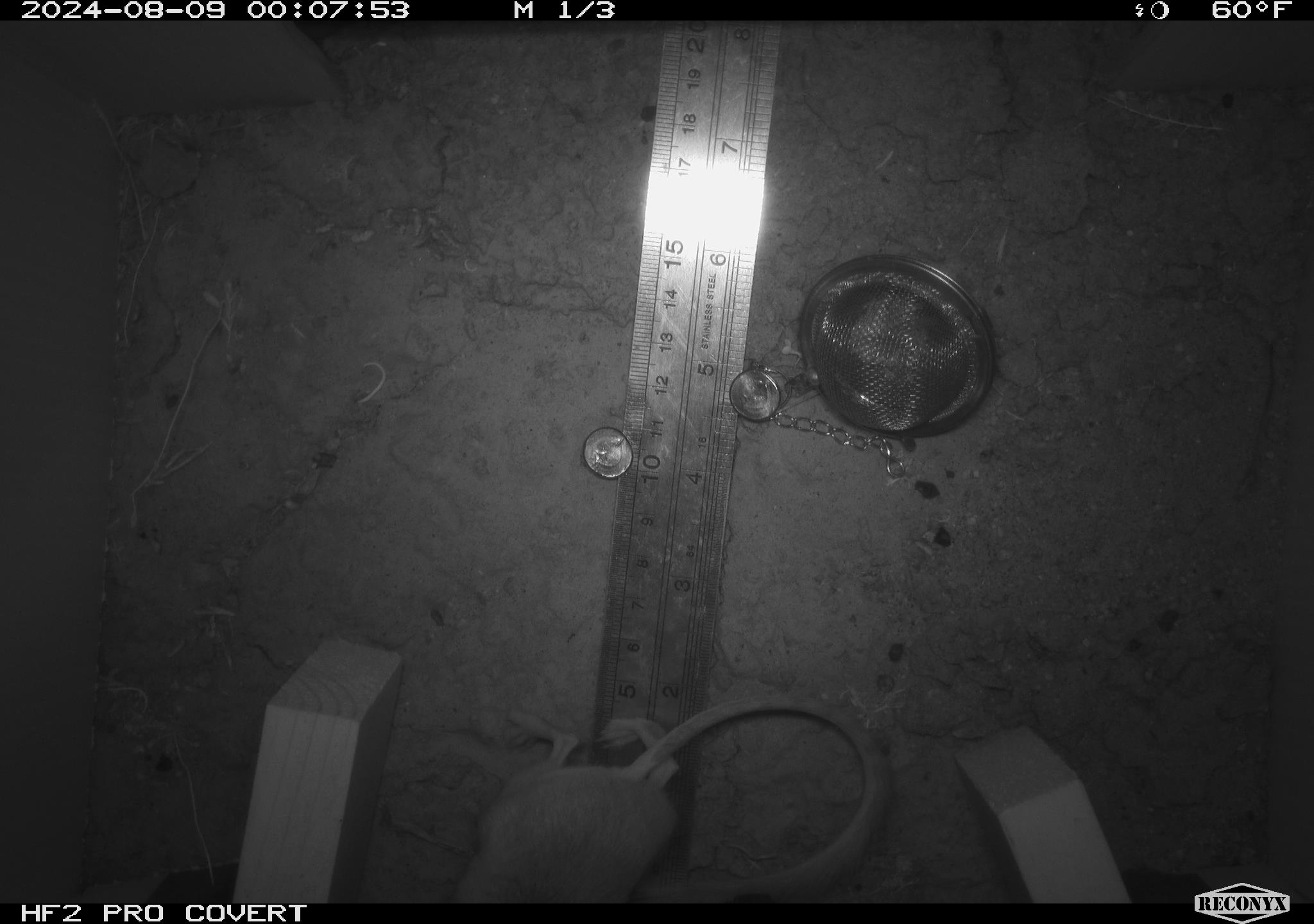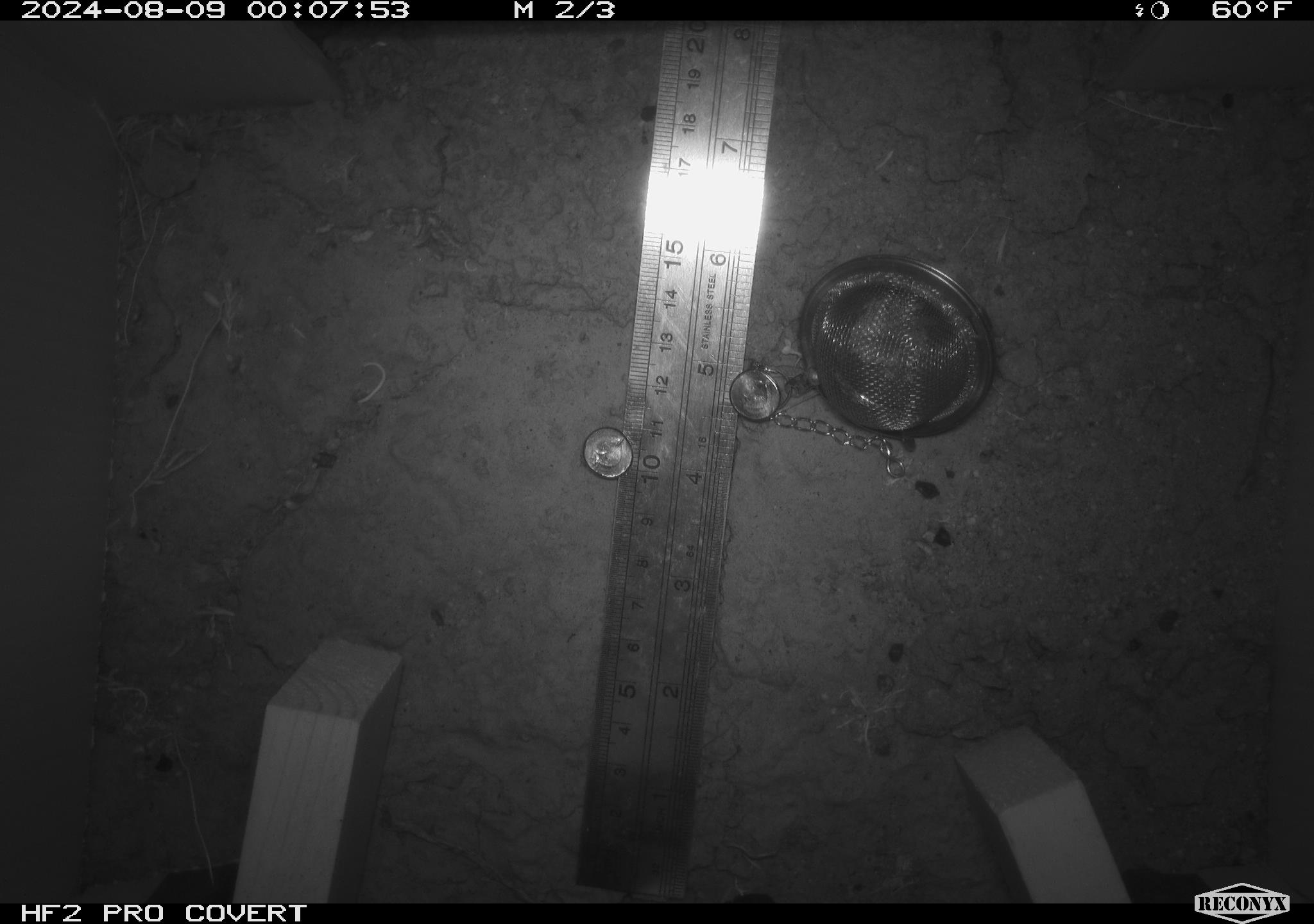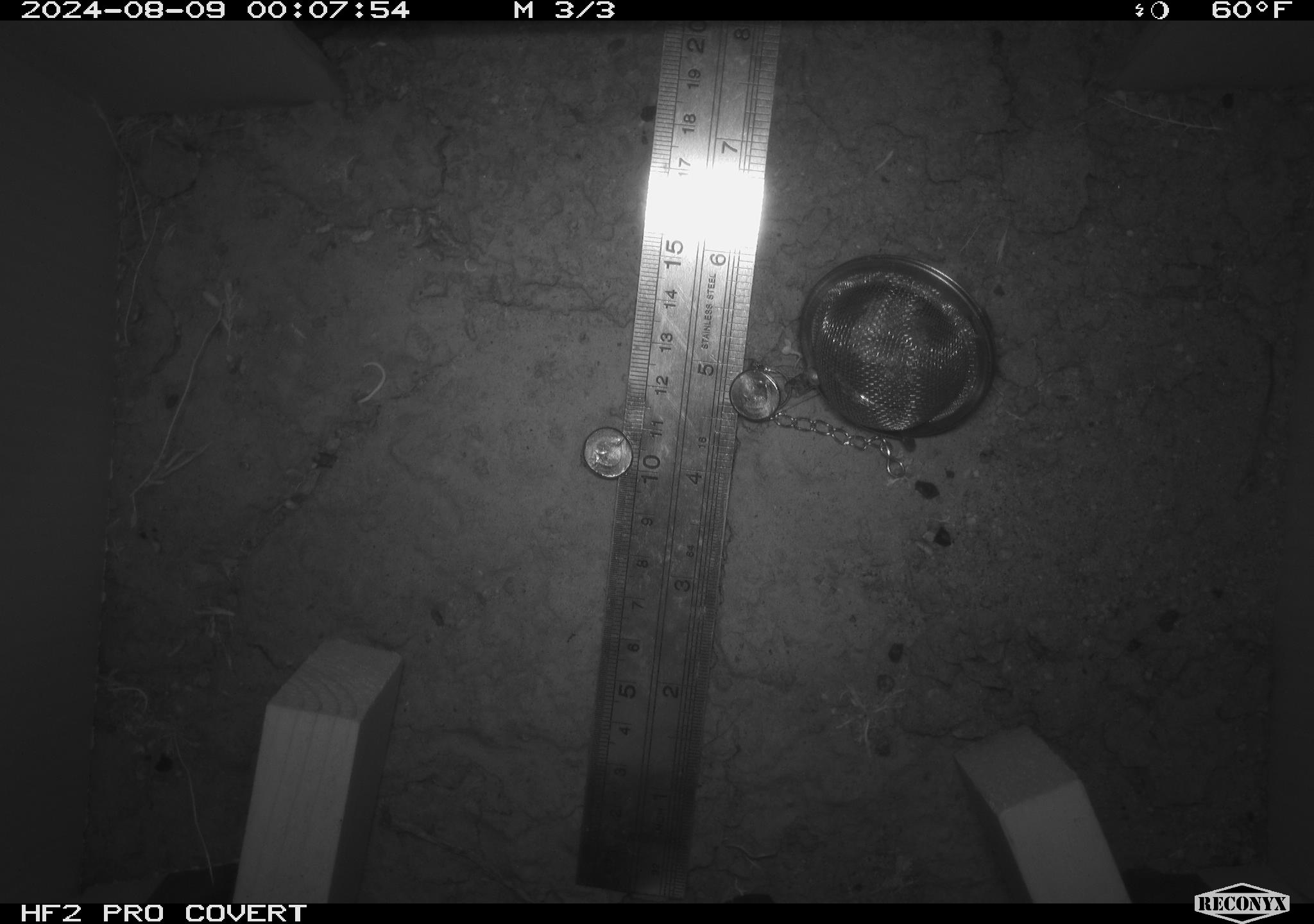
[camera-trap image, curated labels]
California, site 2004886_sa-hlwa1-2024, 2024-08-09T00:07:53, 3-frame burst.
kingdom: Animalia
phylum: Chordata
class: Mammalia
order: Rodentia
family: Heteromyidae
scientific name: Heteromyidae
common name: kangaroo rats and pocket mice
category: heteromyidae family